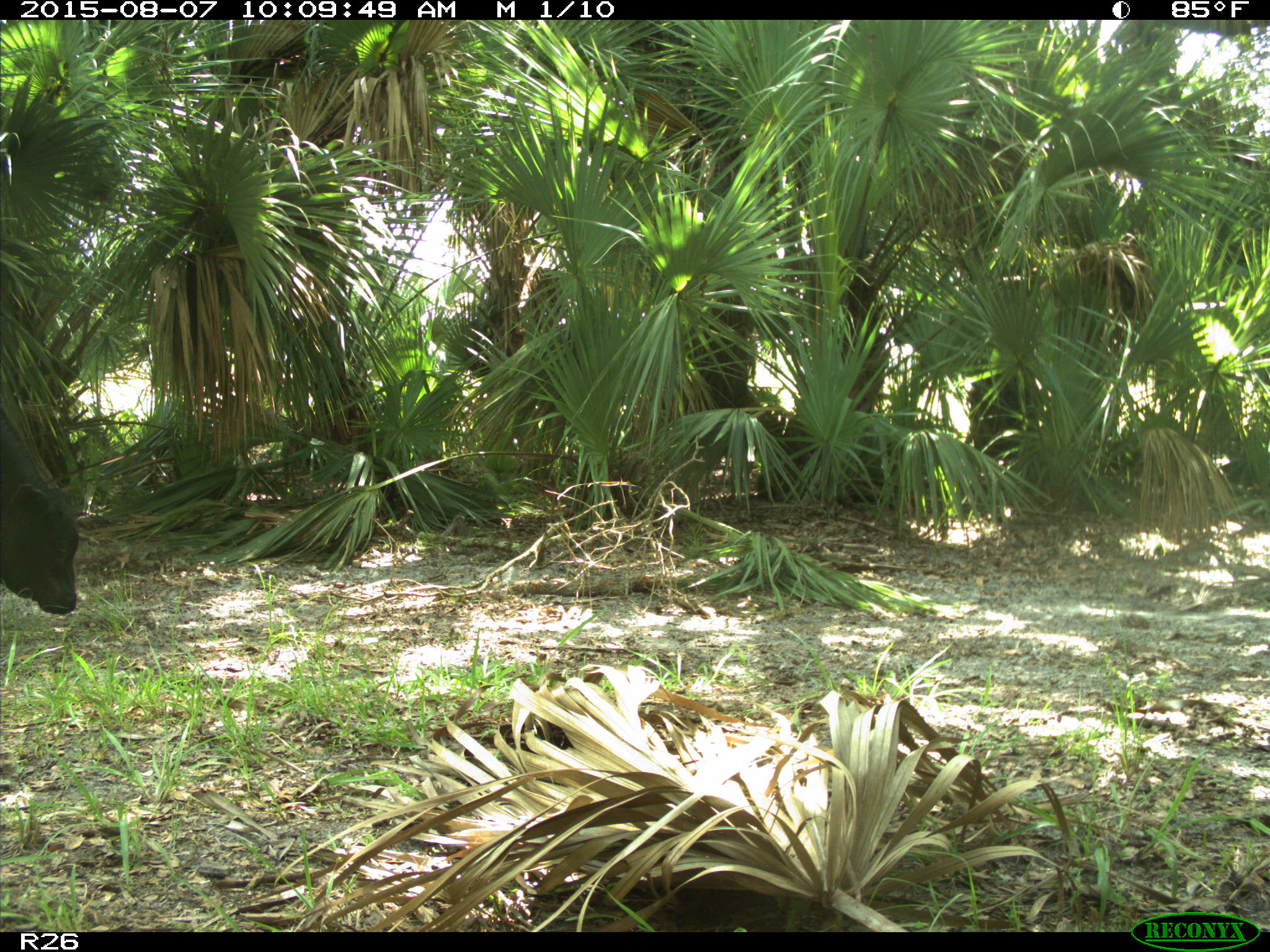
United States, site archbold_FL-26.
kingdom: Animalia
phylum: Chordata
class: Mammalia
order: Artiodactyla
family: Bovidae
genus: Bos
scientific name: Bos taurus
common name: domestic cow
Bos taurus (domestic cow).